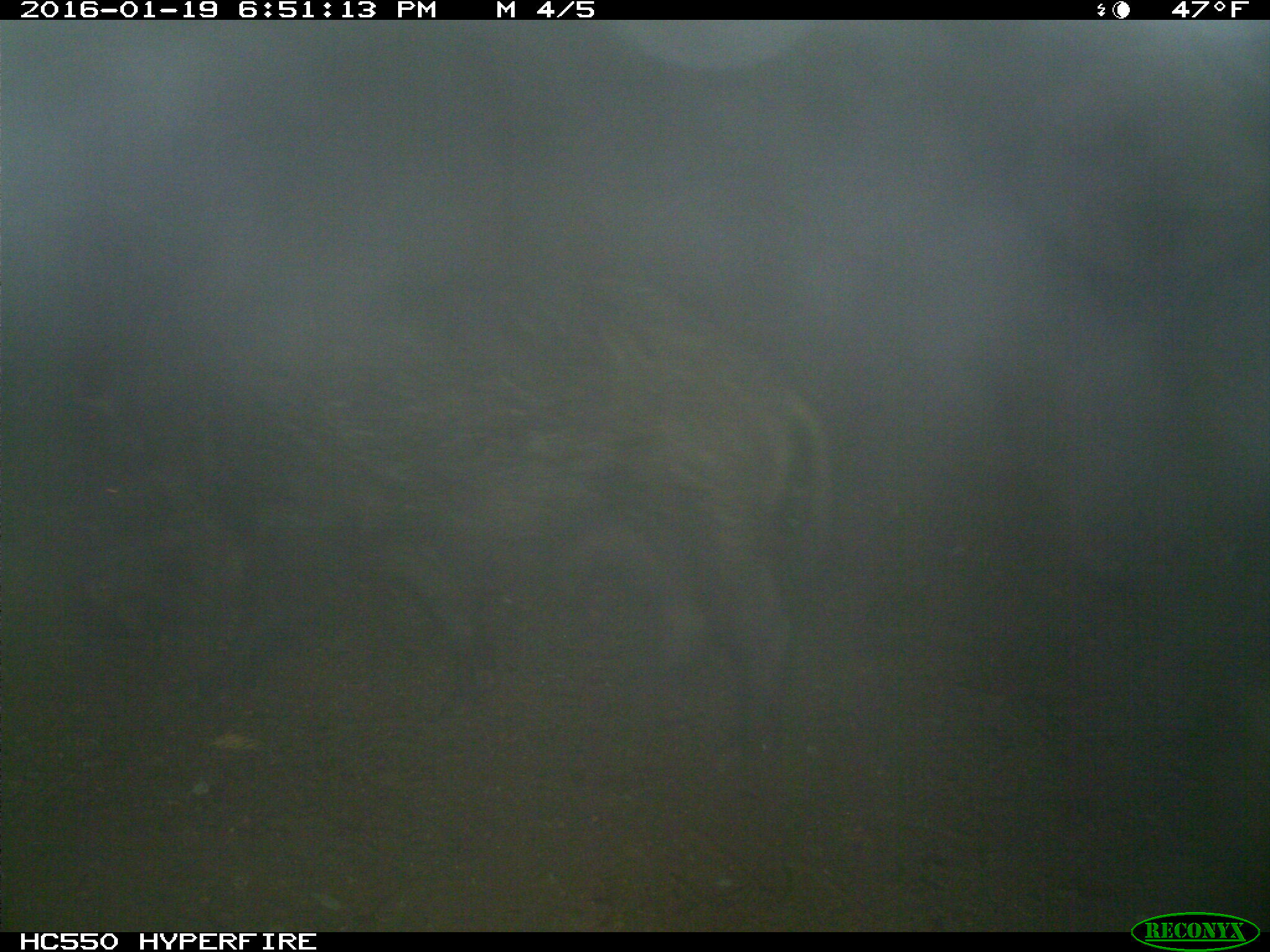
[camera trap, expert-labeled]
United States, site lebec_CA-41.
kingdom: Animalia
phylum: Chordata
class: Mammalia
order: Artiodactyla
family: Suidae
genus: Sus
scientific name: Sus scrofa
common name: wild boar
Sus scrofa (wild boar).